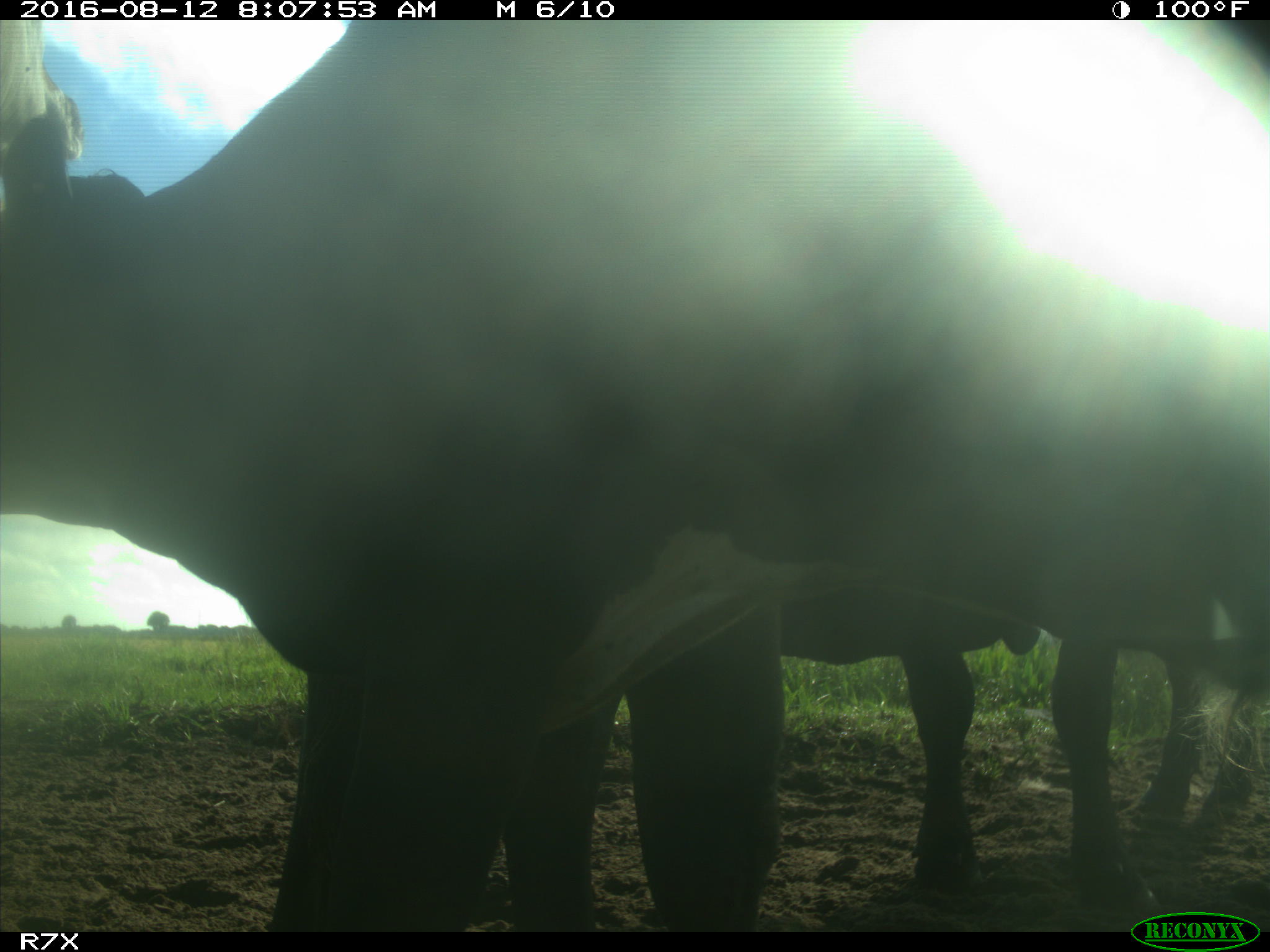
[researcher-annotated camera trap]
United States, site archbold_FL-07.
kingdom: Animalia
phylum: Chordata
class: Mammalia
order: Artiodactyla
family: Bovidae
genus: Bos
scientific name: Bos taurus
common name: domestic cow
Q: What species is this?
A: Bos taurus (domestic cow).